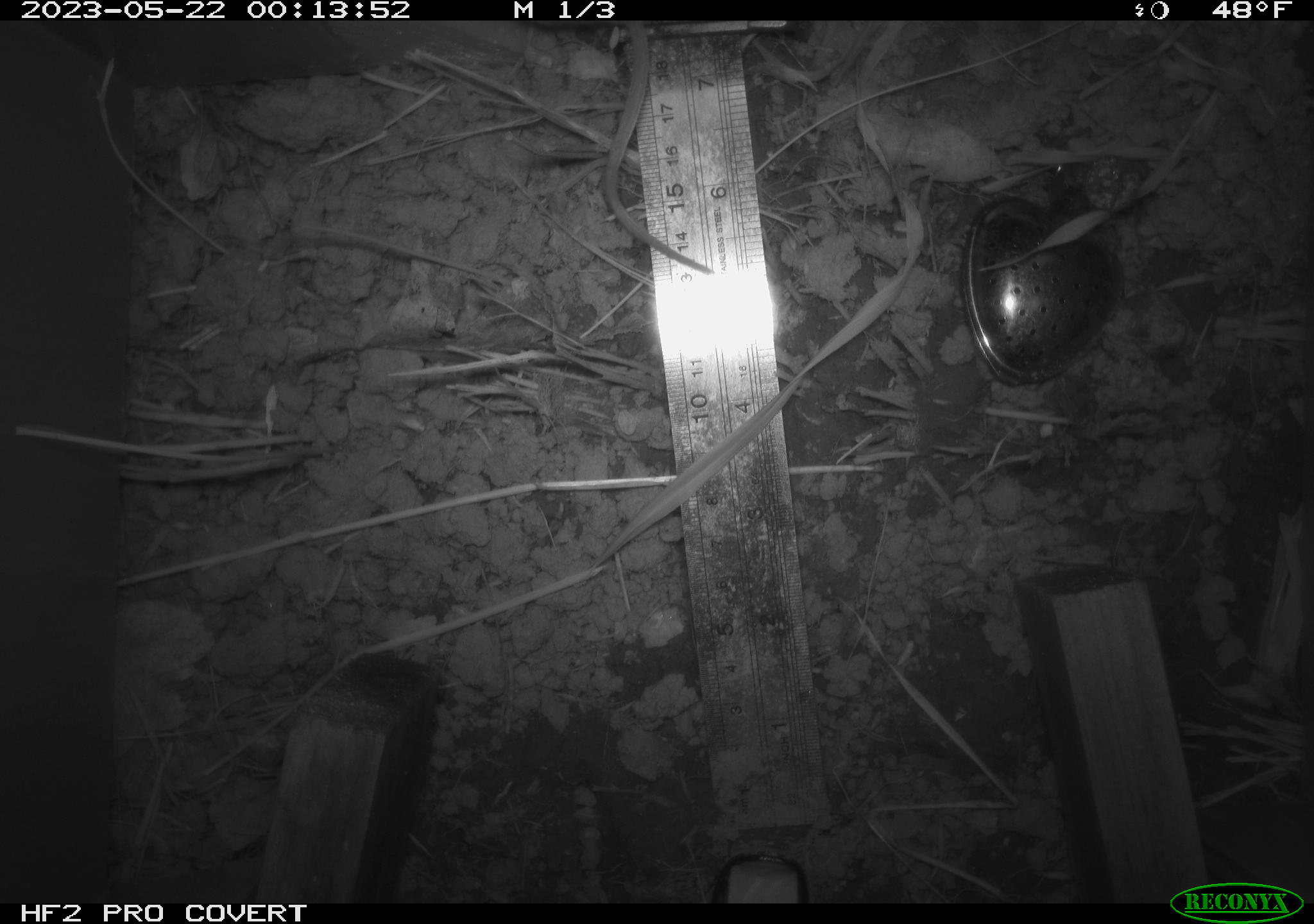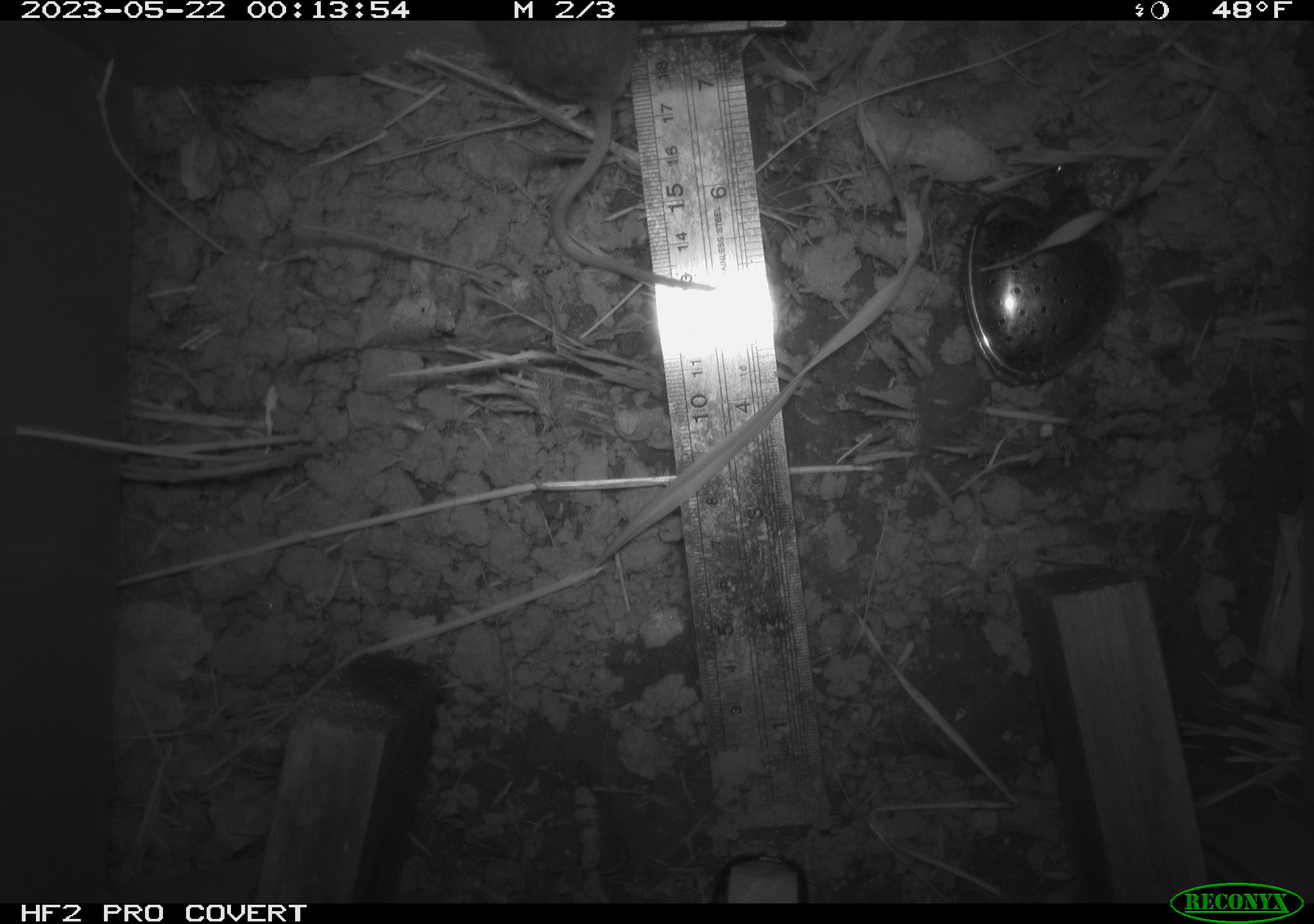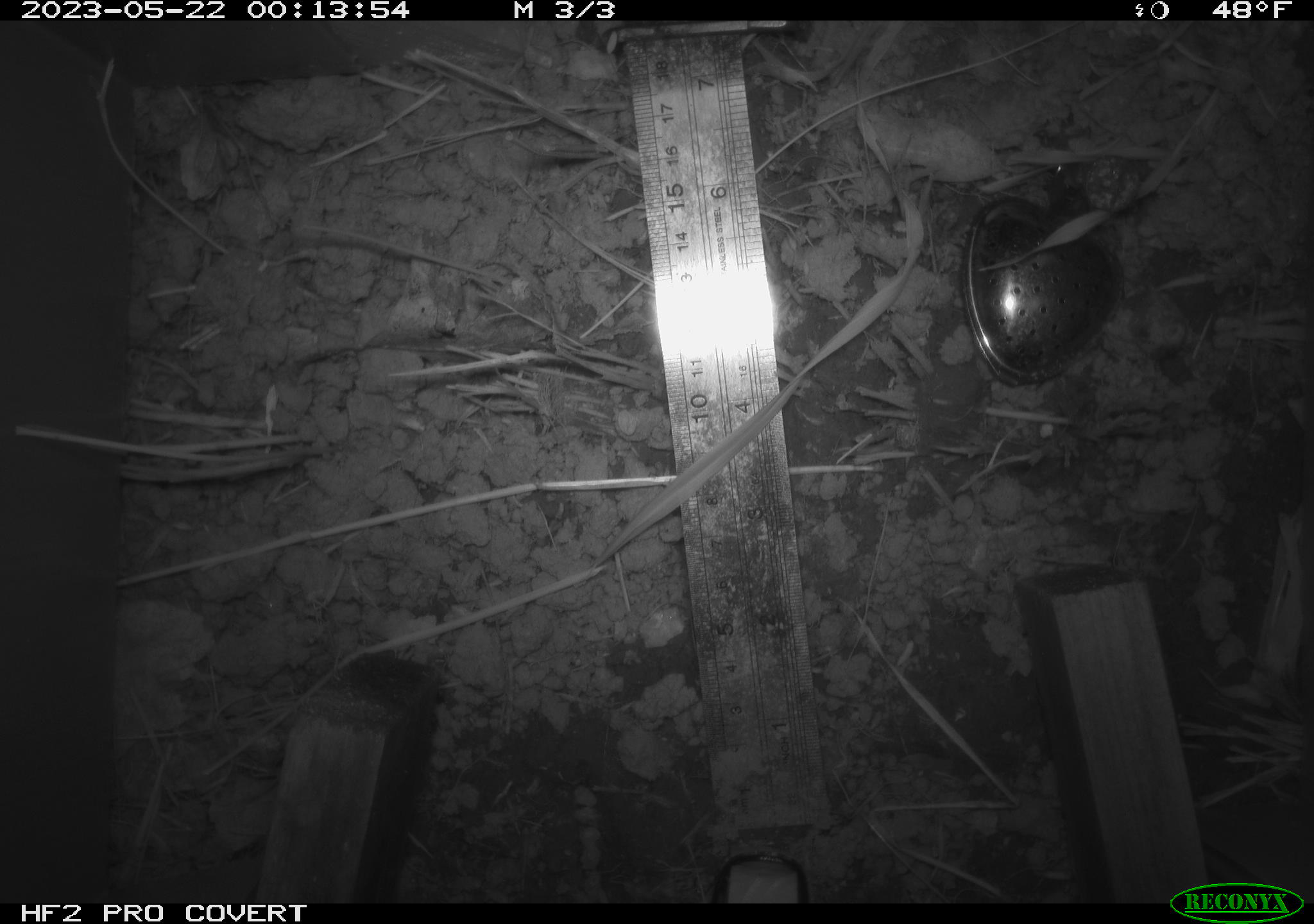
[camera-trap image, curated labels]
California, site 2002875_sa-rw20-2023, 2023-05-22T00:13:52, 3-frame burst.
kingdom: Animalia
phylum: Chordata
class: Mammalia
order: Rodentia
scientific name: Rodentia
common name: rodent